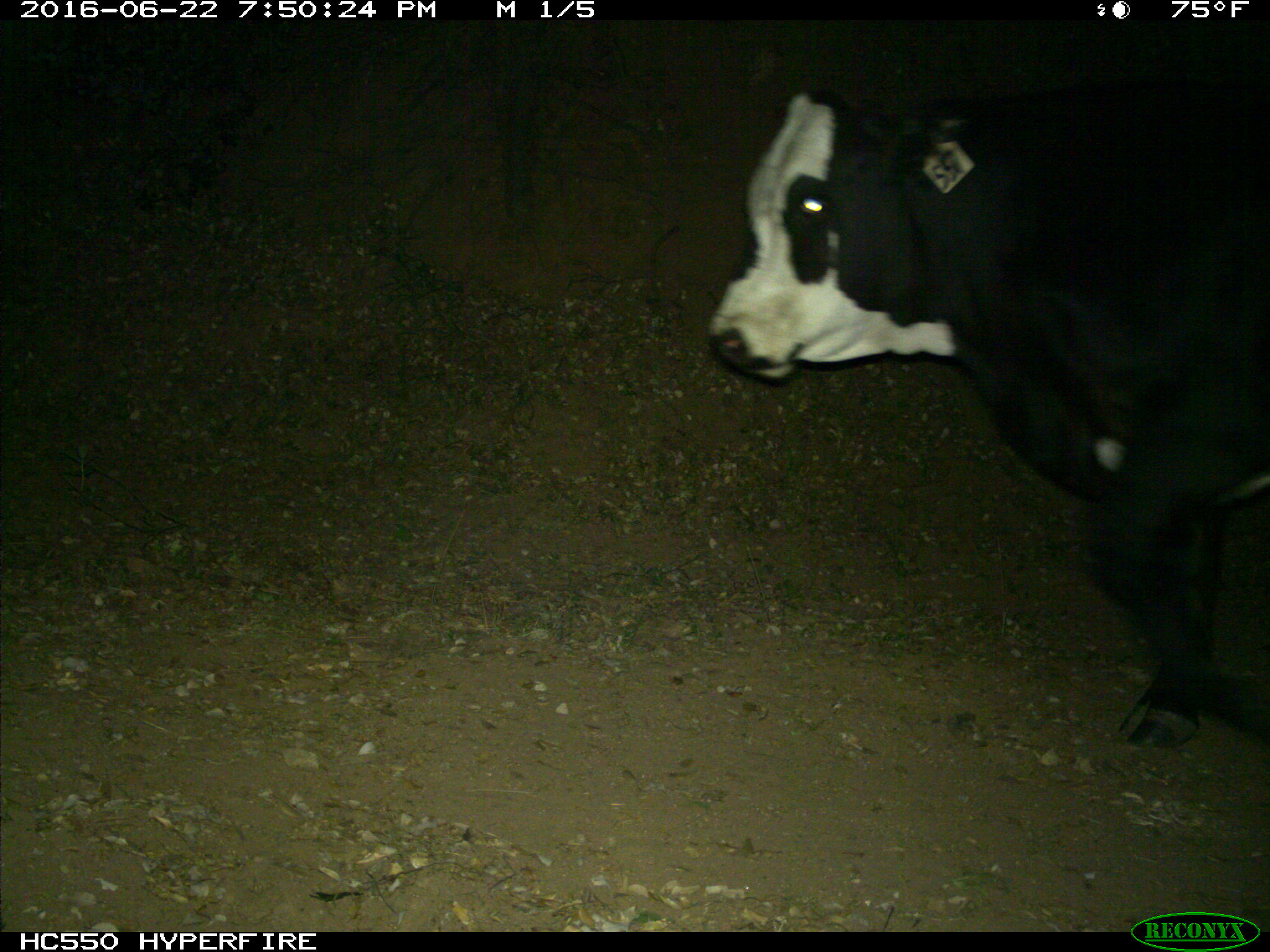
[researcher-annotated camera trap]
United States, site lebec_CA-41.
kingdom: Animalia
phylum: Chordata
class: Mammalia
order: Artiodactyla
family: Bovidae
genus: Bos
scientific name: Bos taurus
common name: domestic cow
Bos taurus (domestic cow).